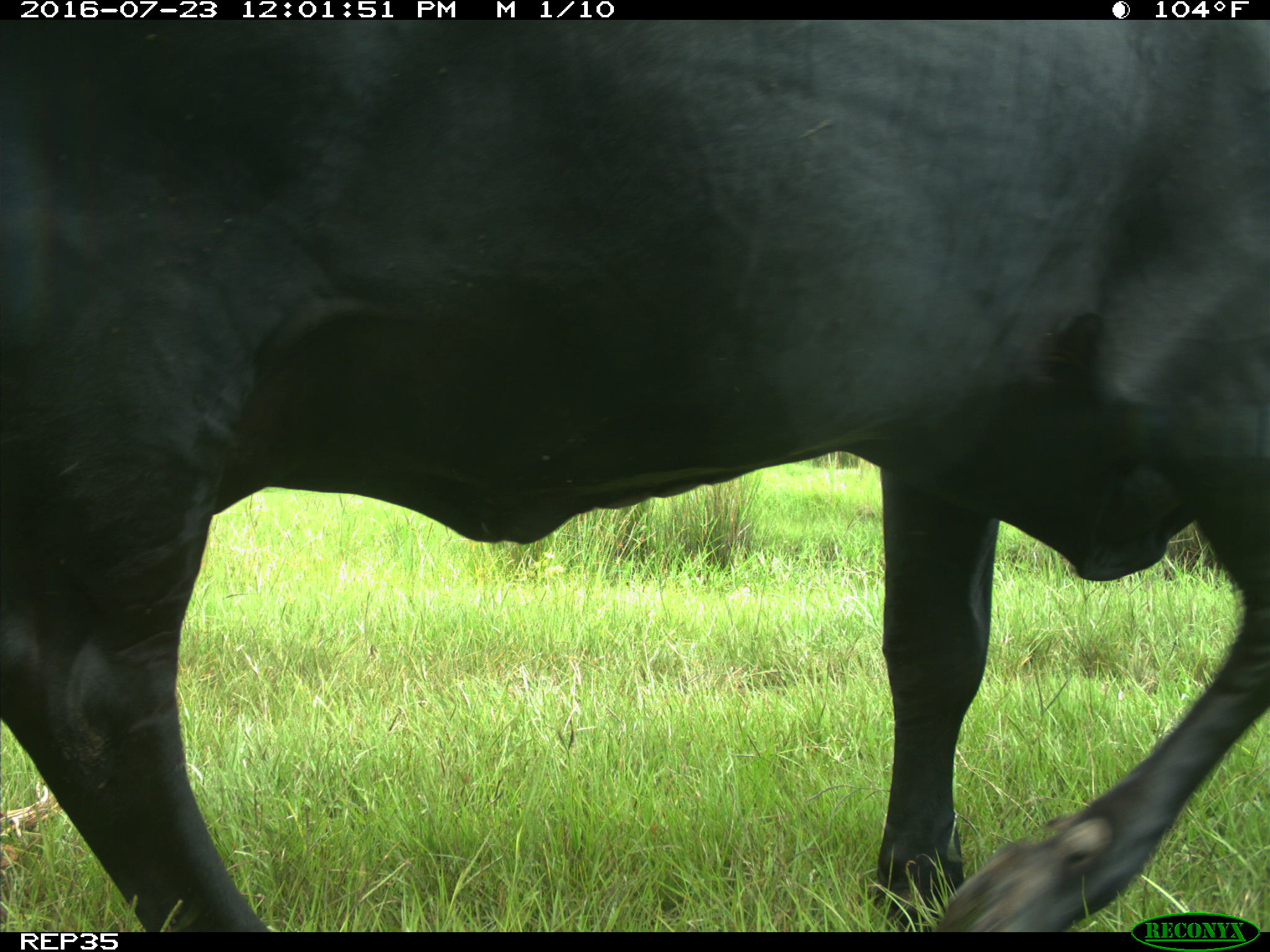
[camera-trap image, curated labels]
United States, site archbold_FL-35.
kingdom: Animalia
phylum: Chordata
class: Mammalia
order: Artiodactyla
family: Bovidae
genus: Bos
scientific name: Bos taurus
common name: domestic cow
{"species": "Bos taurus (domestic cow)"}